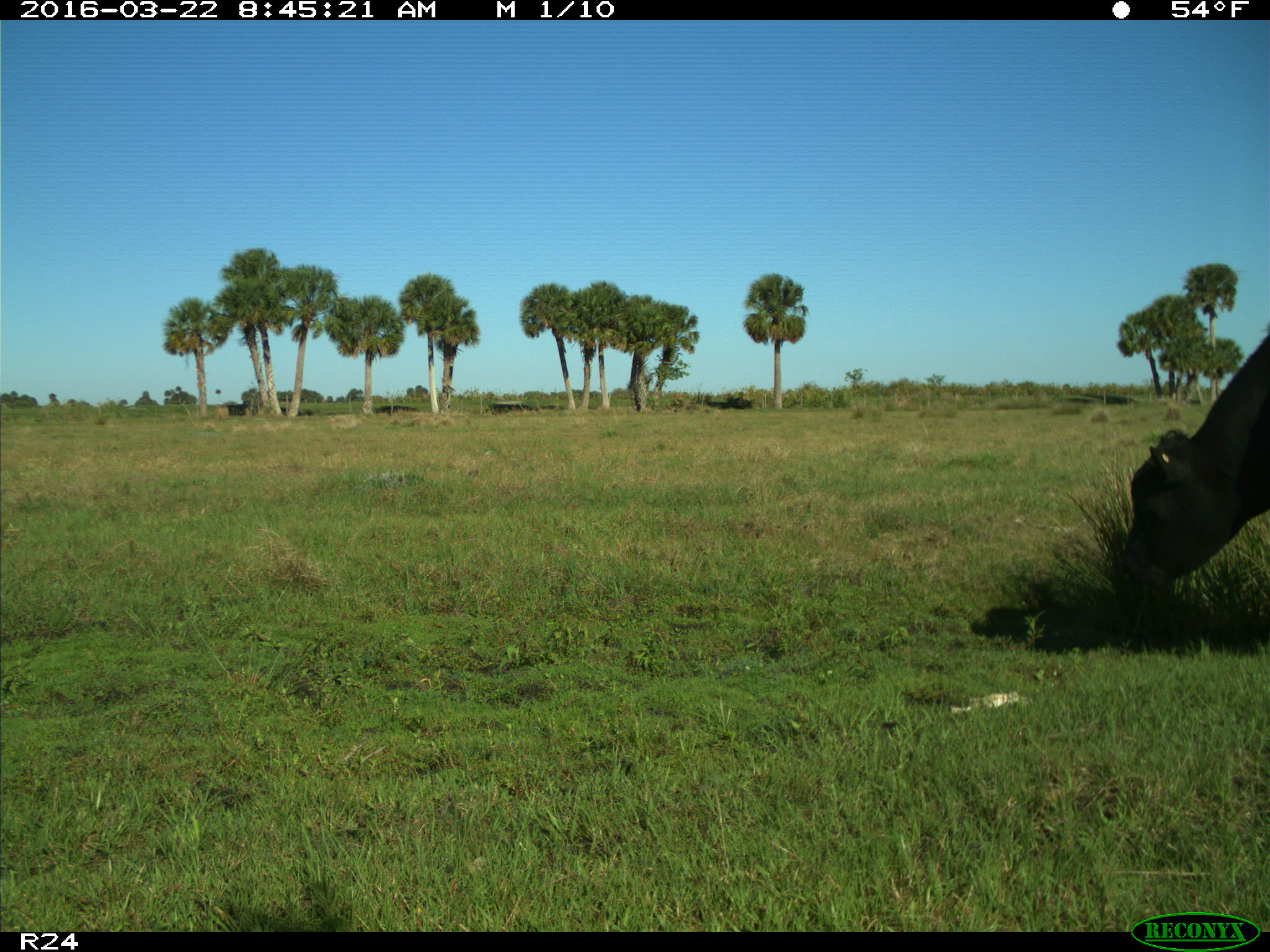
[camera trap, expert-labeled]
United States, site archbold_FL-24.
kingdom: Animalia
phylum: Chordata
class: Mammalia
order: Artiodactyla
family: Bovidae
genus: Bos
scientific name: Bos taurus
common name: domestic cow